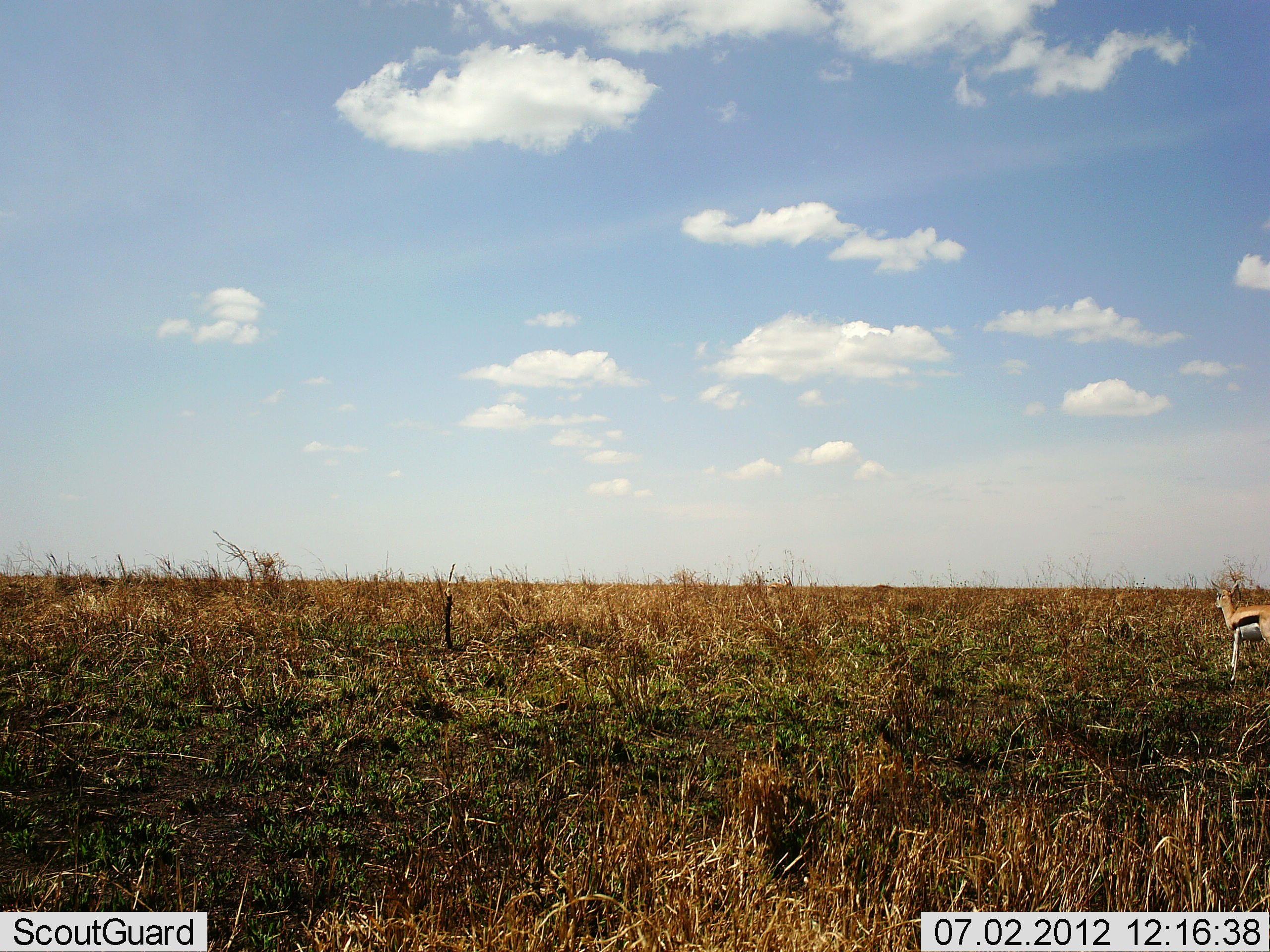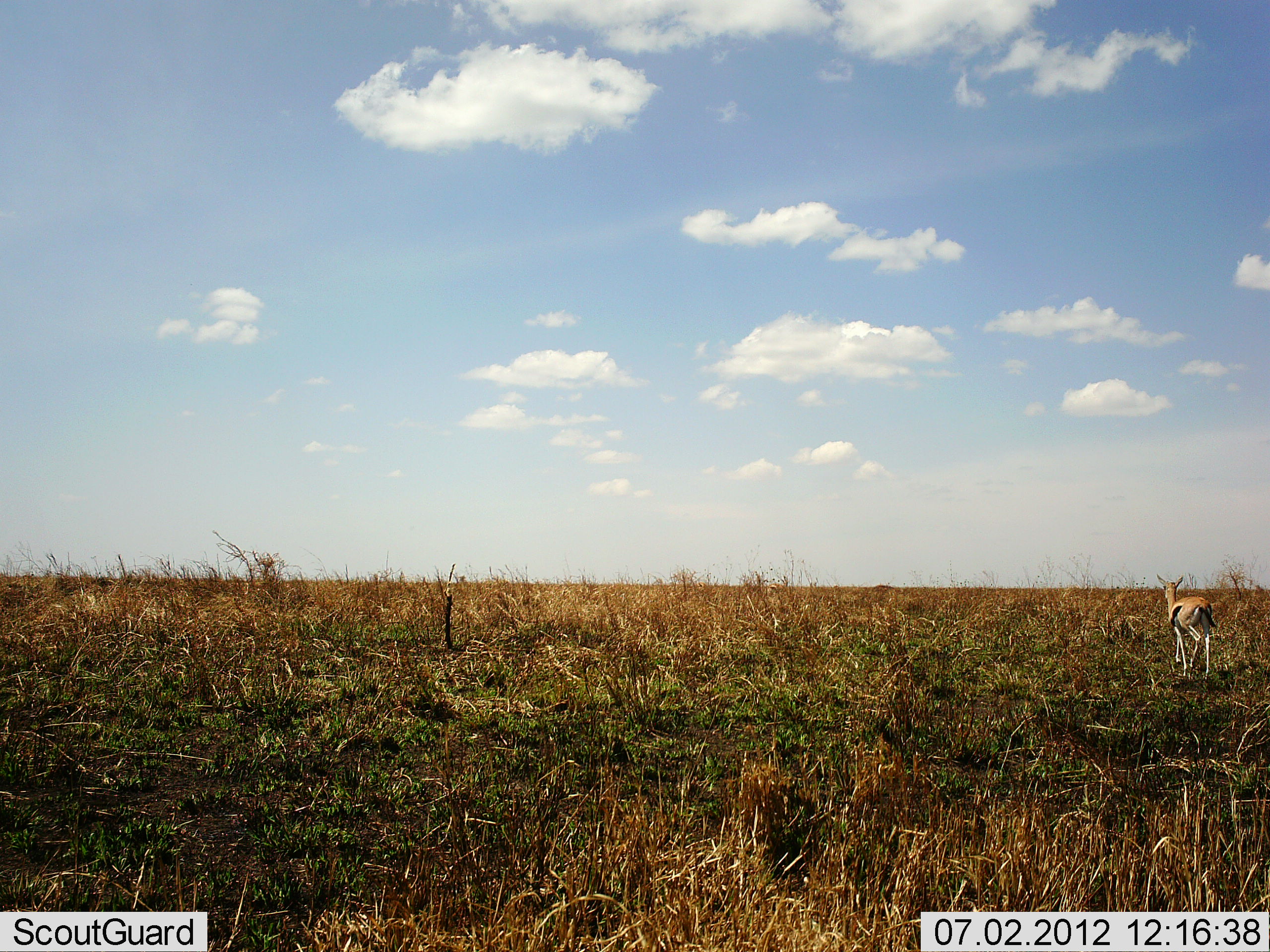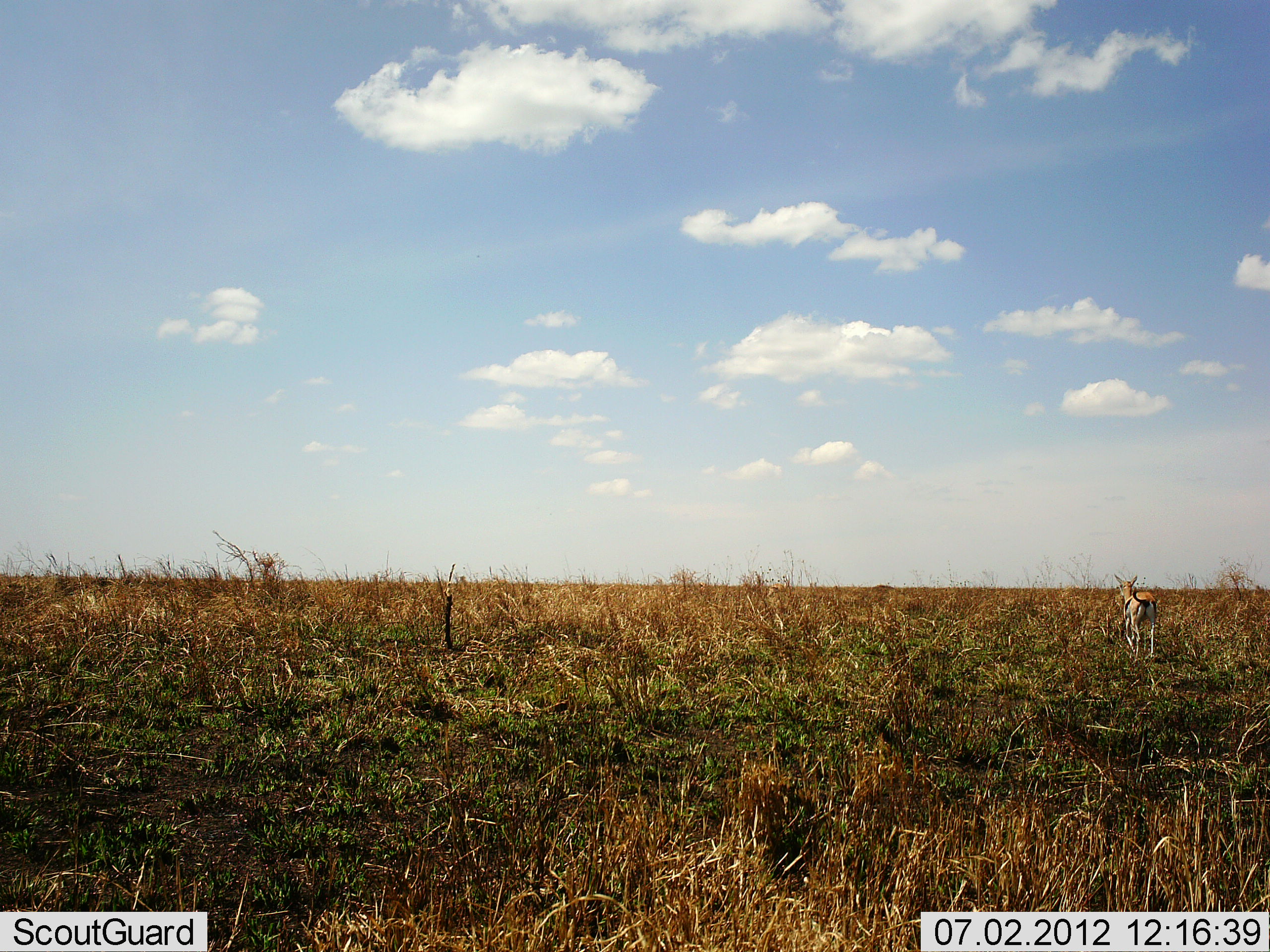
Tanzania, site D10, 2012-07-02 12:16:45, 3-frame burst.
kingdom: Animalia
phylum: Chordata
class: Mammalia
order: Artiodactyla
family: Bovidae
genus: Eudorcas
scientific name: Eudorcas thomsonii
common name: thomson's gazelle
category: gazellethomsons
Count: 1.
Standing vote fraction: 0%.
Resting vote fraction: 0%.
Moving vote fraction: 100%.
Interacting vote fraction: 0%.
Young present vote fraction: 0%.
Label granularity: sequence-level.